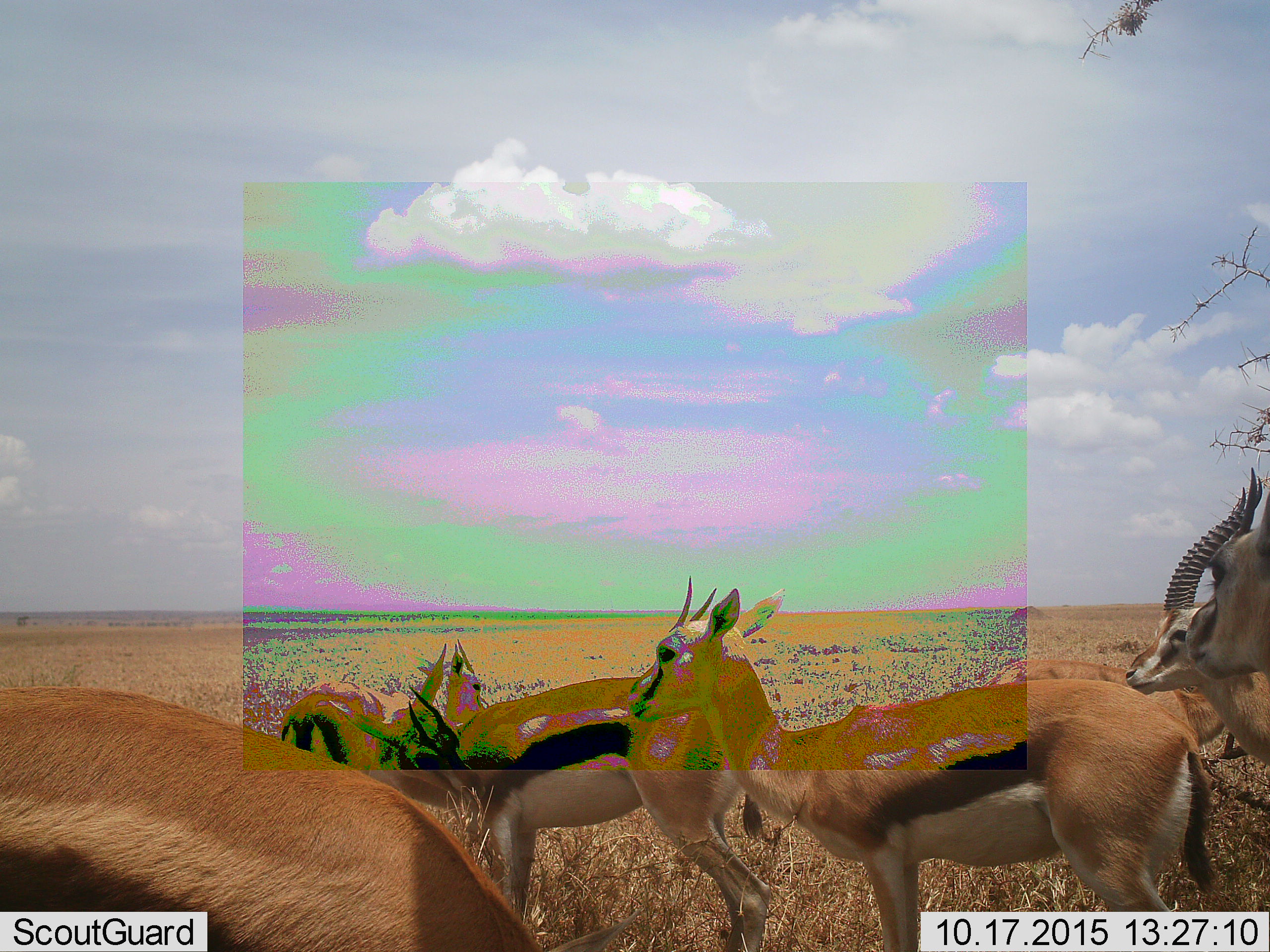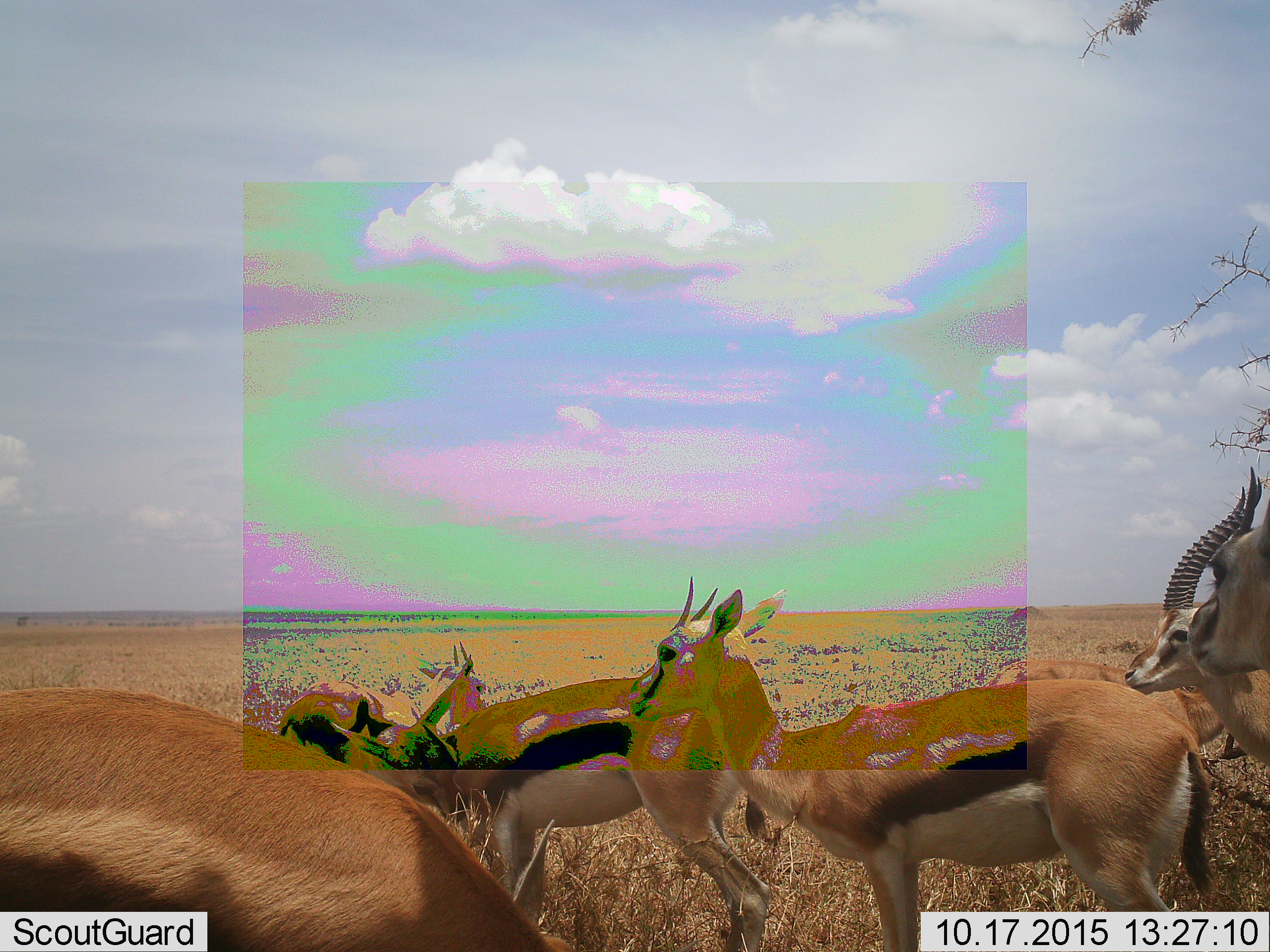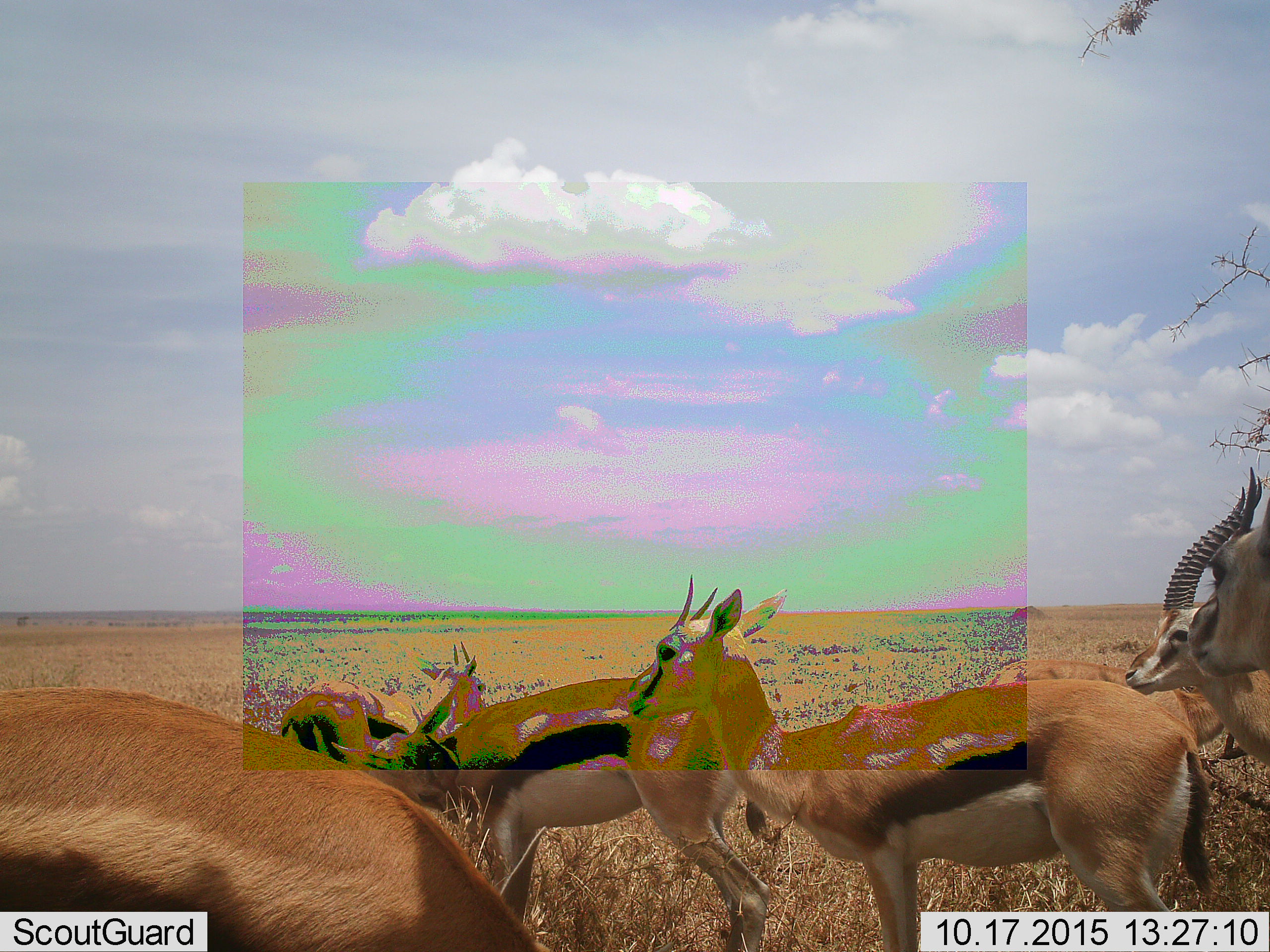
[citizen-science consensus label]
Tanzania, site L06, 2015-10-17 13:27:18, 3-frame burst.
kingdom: Animalia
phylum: Chordata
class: Mammalia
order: Artiodactyla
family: Bovidae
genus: Eudorcas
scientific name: Eudorcas thomsonii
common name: thomson's gazelle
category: gazellethomsons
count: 7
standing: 89%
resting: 0%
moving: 11%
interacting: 11%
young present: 0%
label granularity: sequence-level